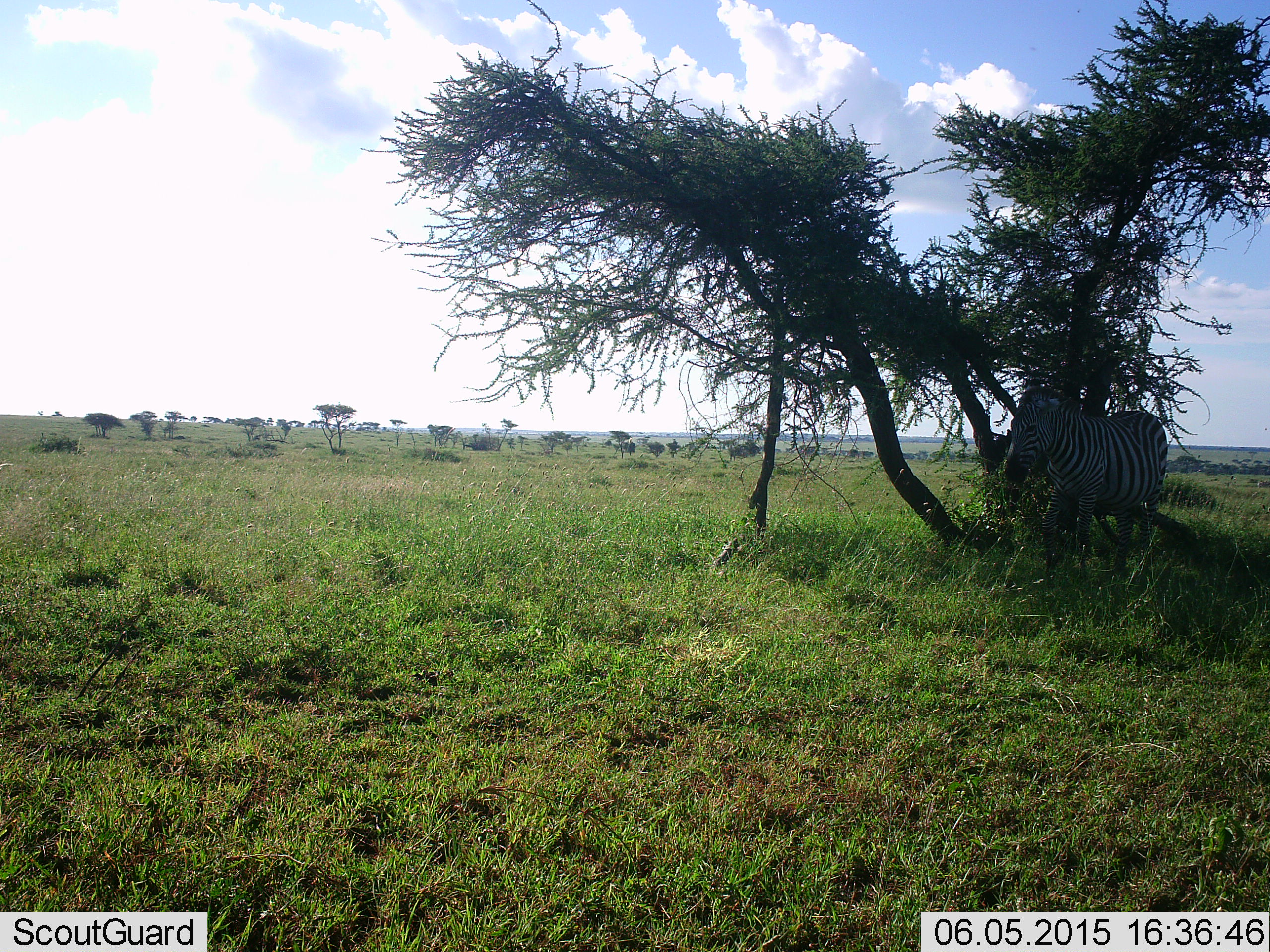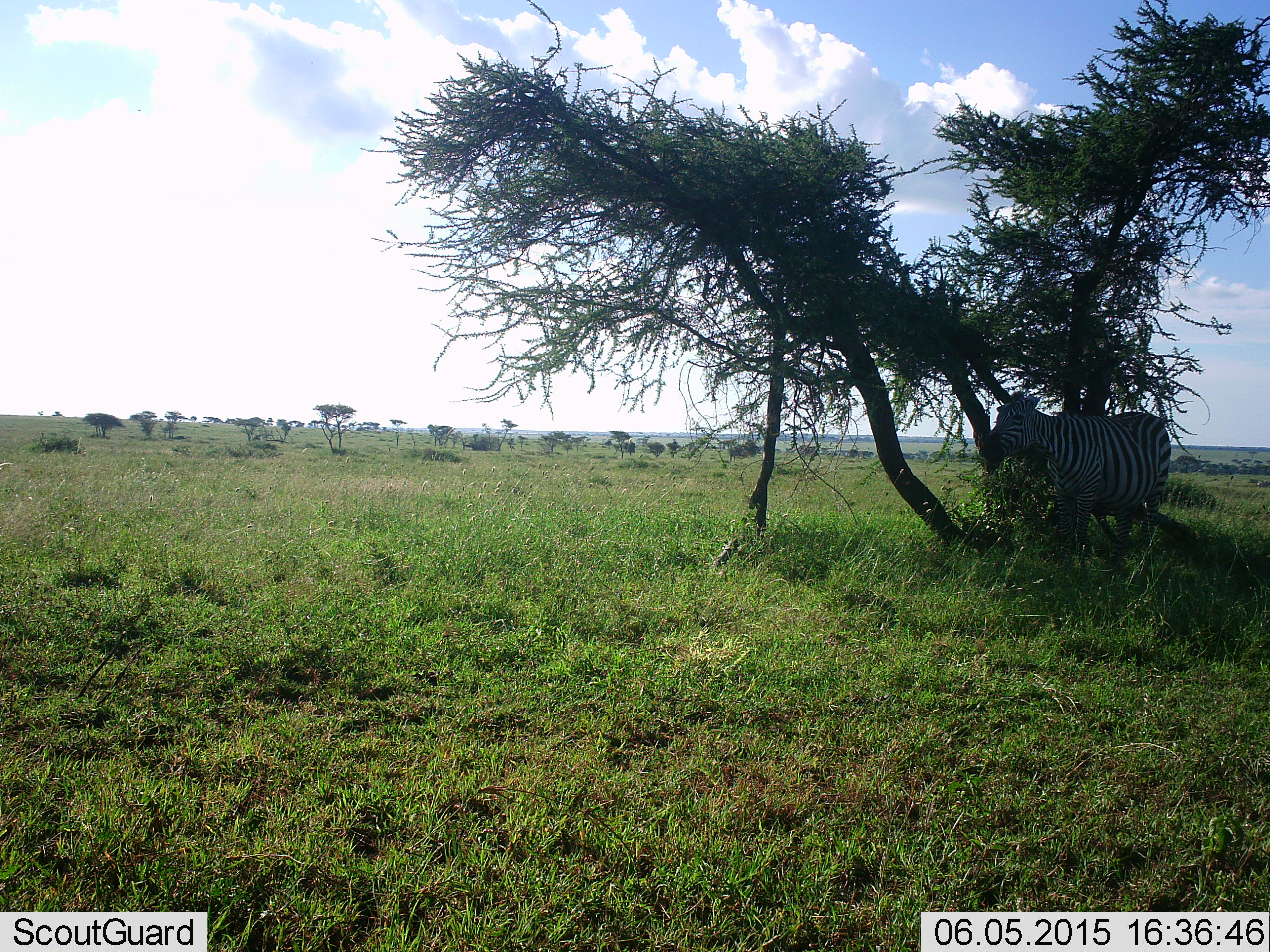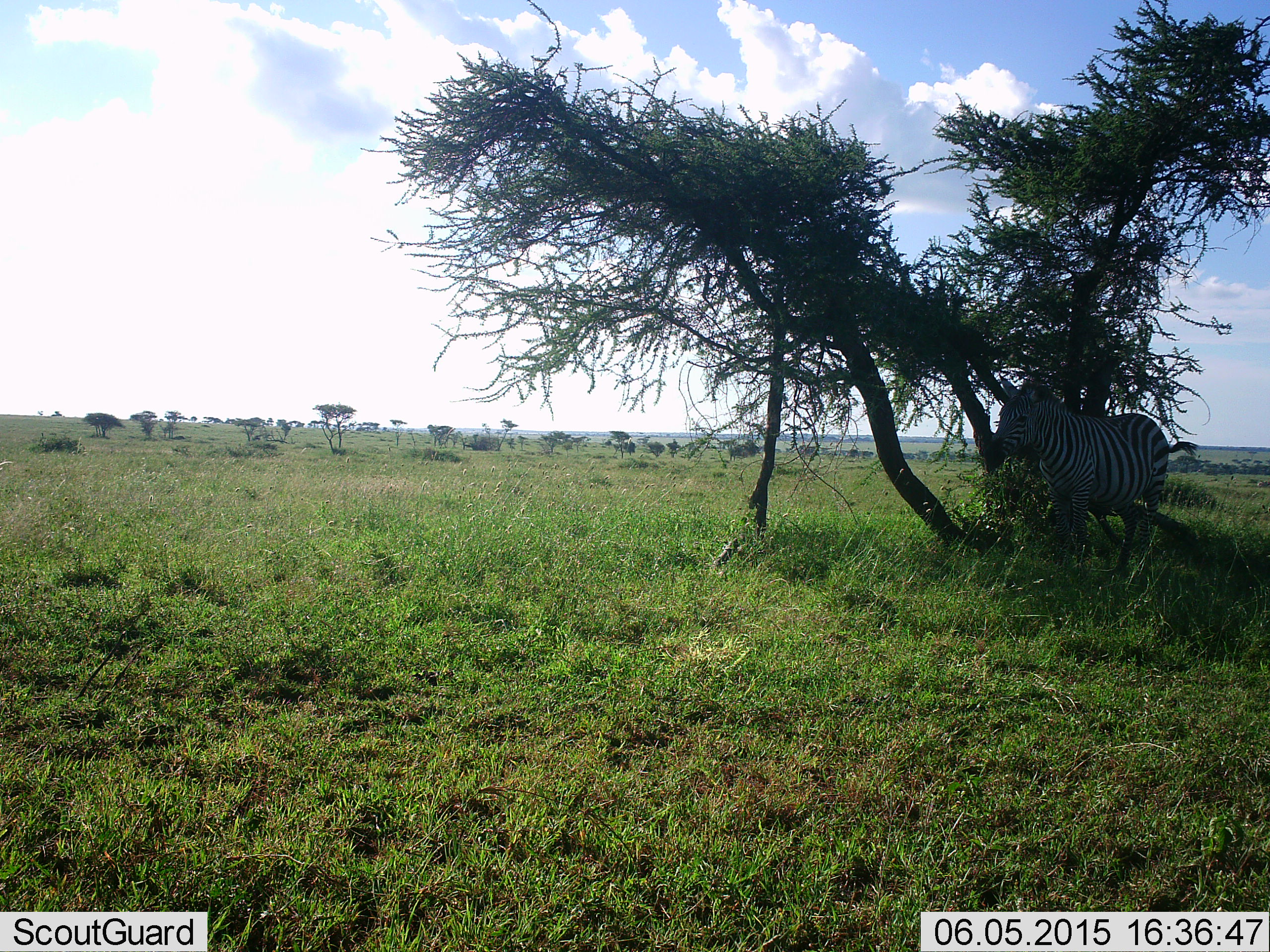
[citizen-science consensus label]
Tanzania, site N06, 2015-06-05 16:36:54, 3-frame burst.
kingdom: Animalia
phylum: Chordata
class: Mammalia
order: Perissodactyla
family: Equidae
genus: Equus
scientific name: Equus quagga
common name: plains zebra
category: zebra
Zebra (plains zebra) (Equus quagga), count 1. Behavior (volunteer vote fractions): standing 90%, resting 0%, moving 10%, interacting 10%. Young present (vote fraction): 0%. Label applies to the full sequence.